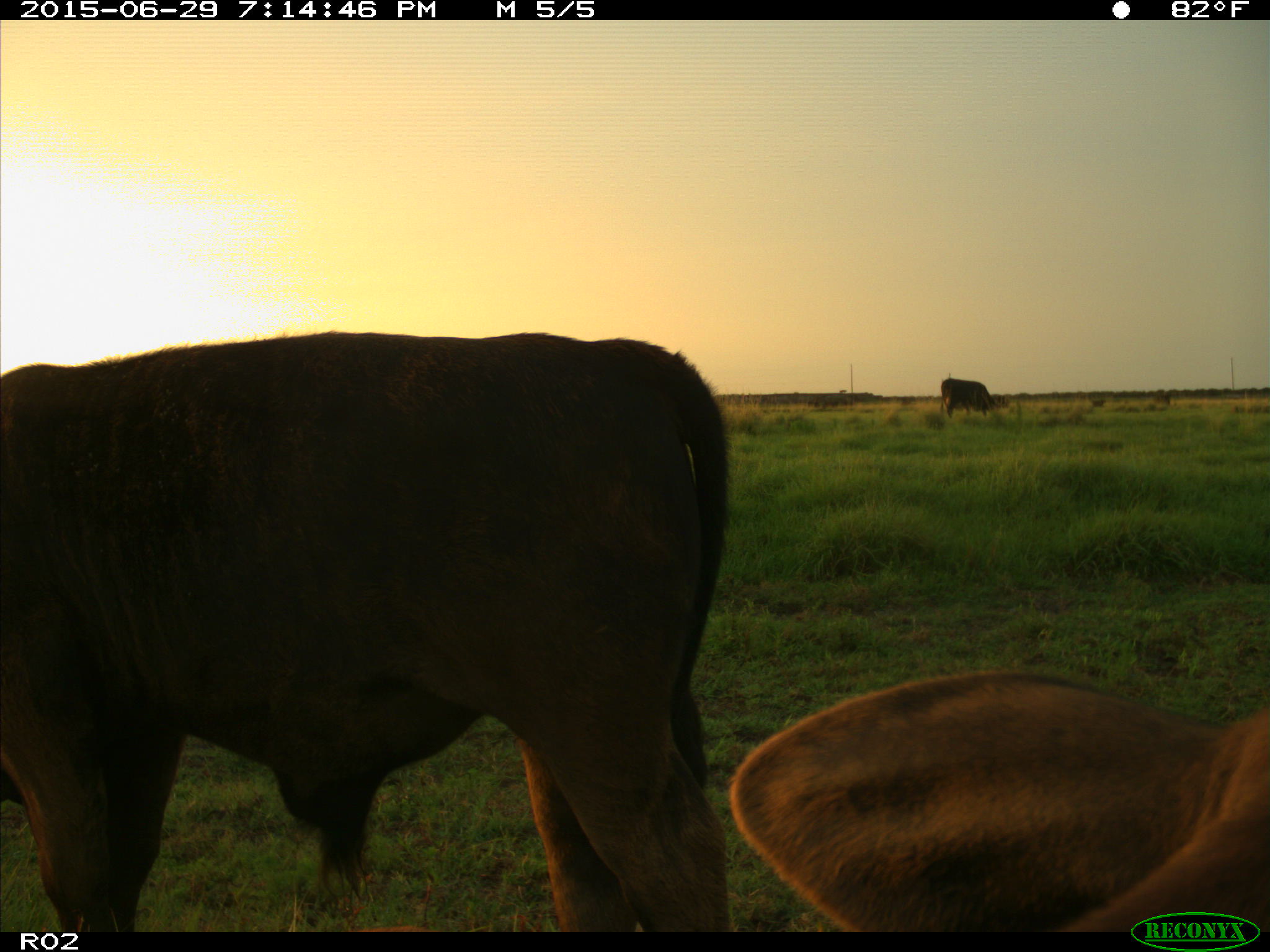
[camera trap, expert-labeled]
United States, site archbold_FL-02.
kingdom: Animalia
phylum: Chordata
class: Mammalia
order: Artiodactyla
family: Bovidae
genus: Bos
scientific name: Bos taurus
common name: domestic cow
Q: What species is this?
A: Bos taurus (domestic cow).